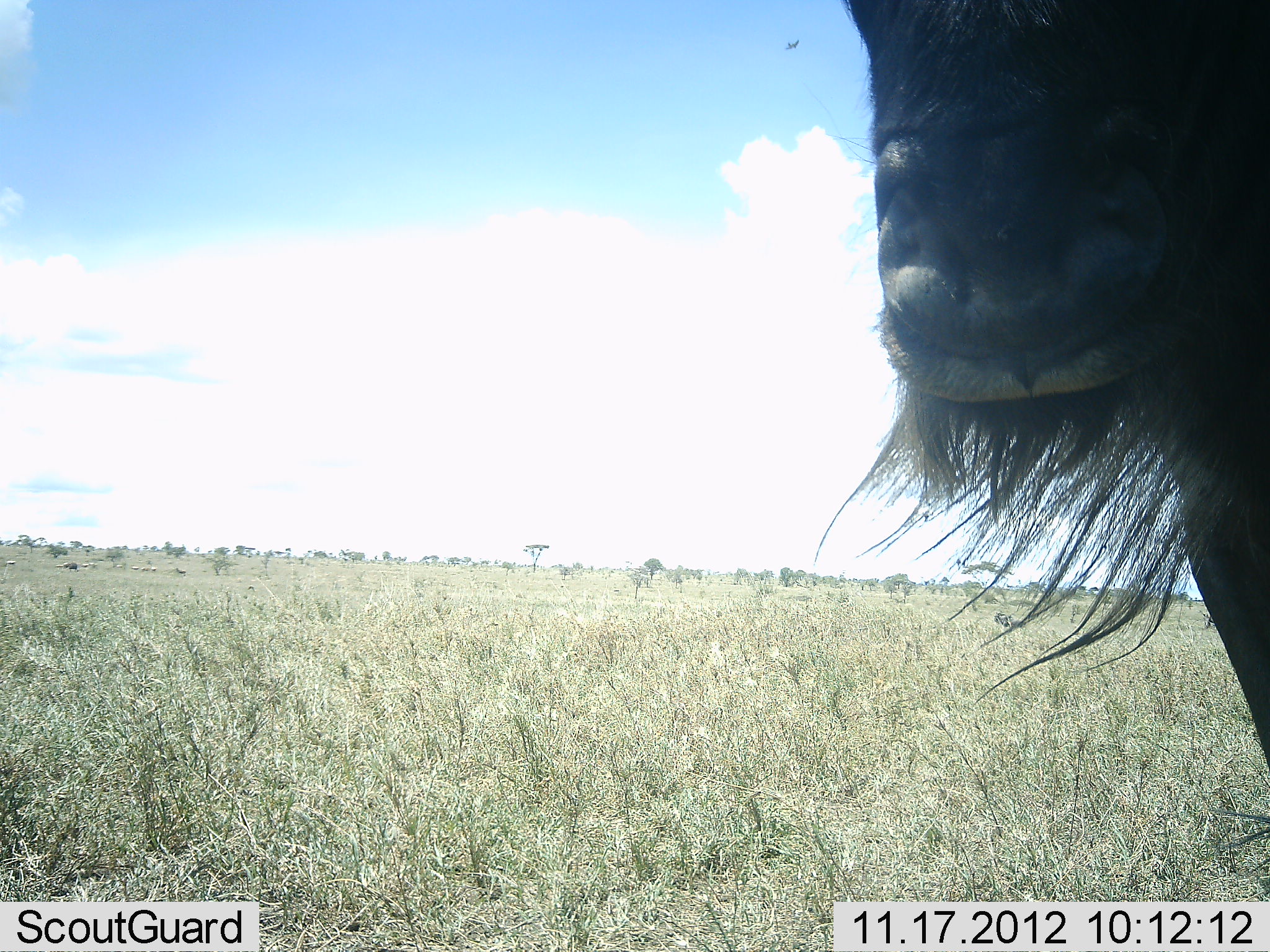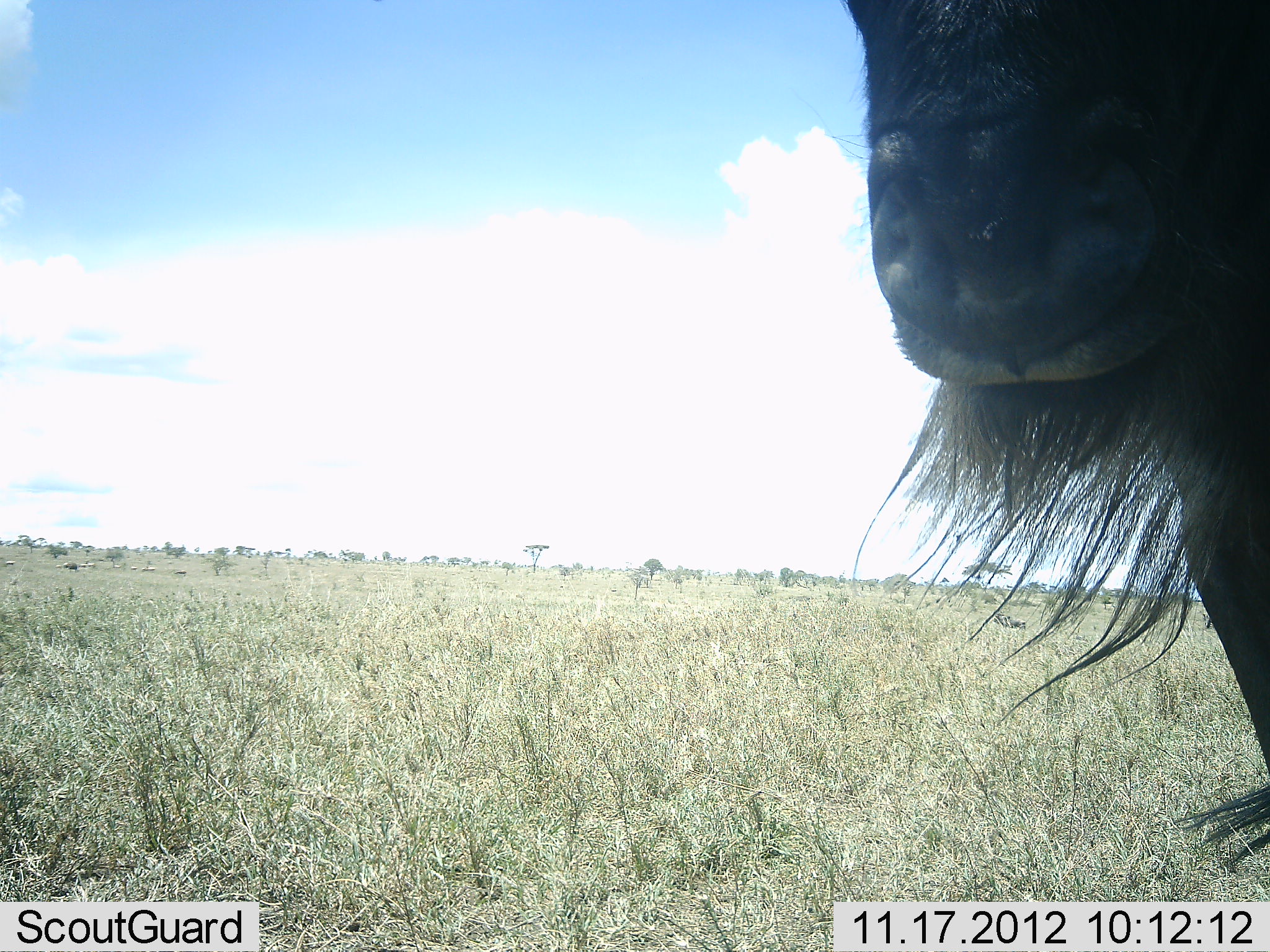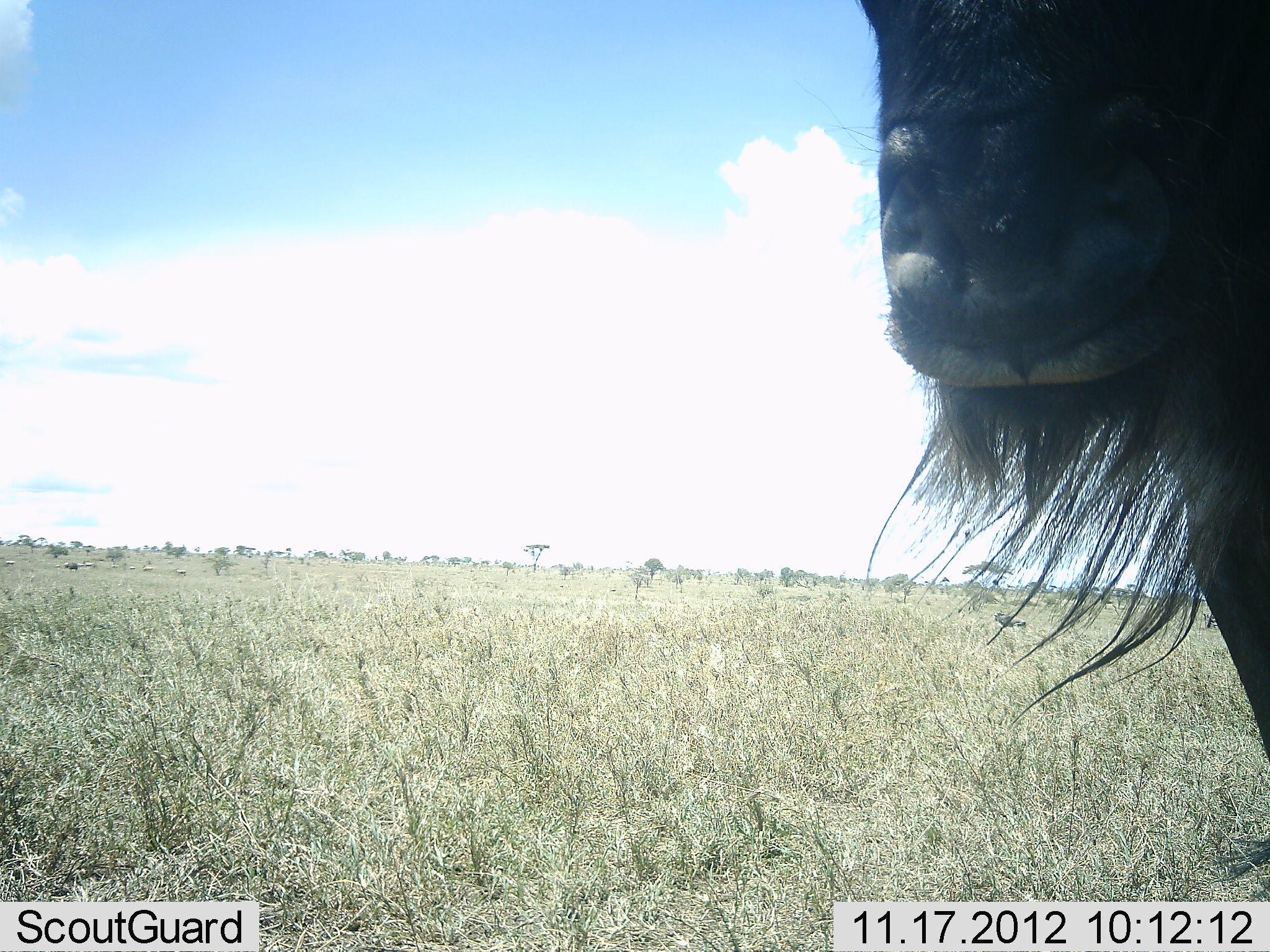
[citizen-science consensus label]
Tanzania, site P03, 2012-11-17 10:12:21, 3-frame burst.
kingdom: Animalia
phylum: Chordata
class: Mammalia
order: Artiodactyla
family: Bovidae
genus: Connochaetes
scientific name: Connochaetes taurinus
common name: blue wildebeest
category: wildebeest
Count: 1.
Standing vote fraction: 91%.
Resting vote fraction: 9%.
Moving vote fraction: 0%.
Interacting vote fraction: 0%.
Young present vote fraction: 0%.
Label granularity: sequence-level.